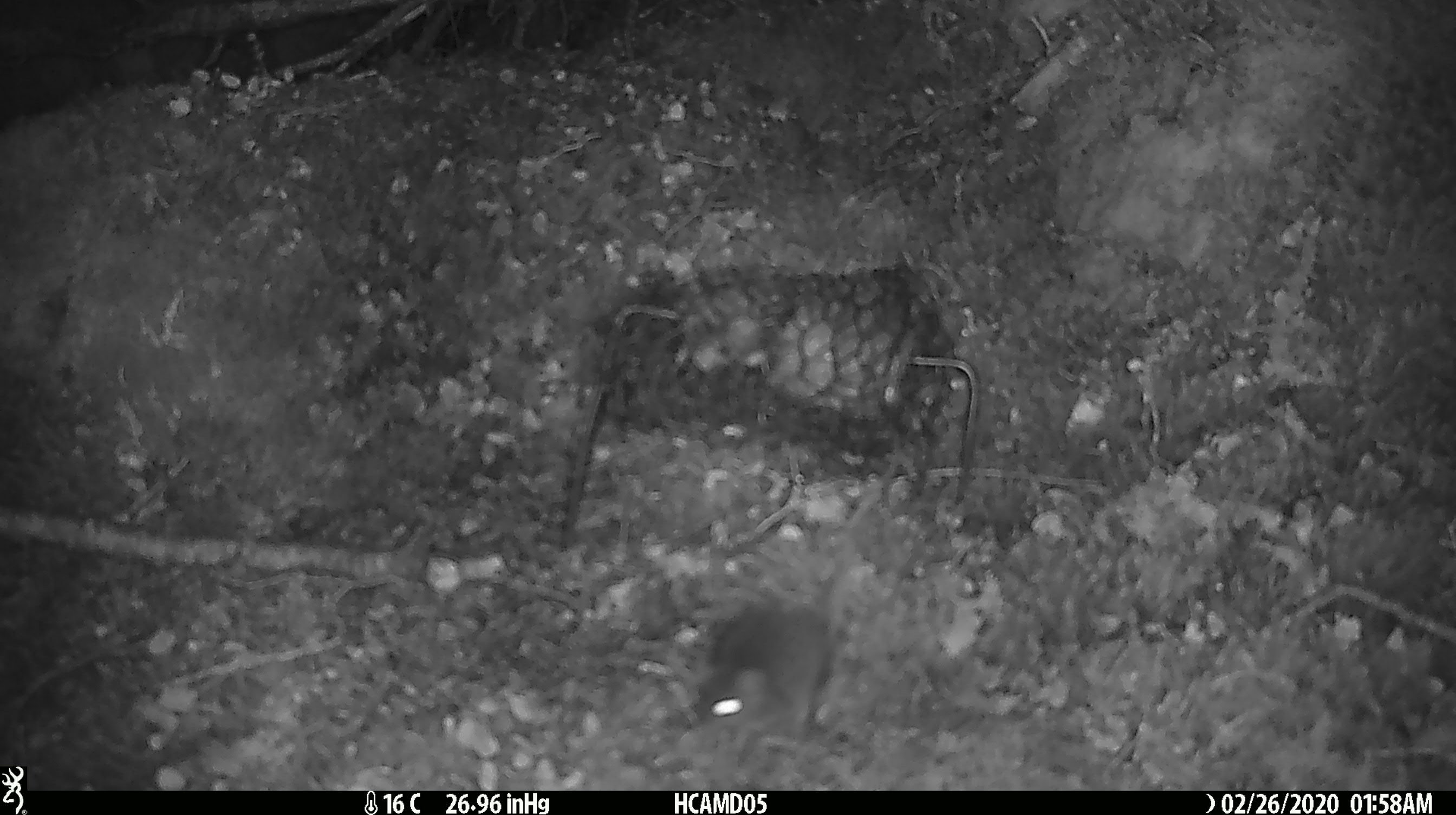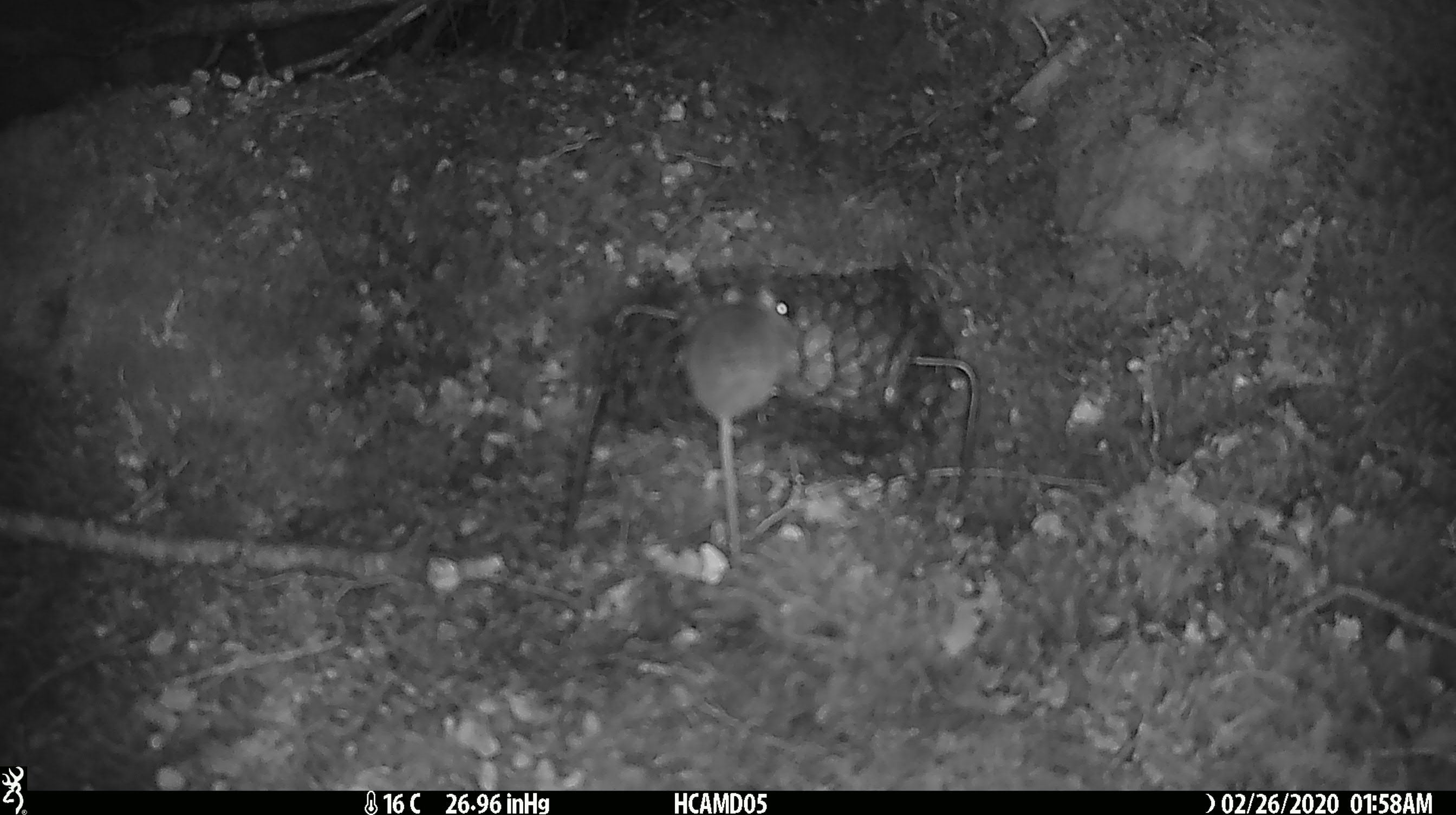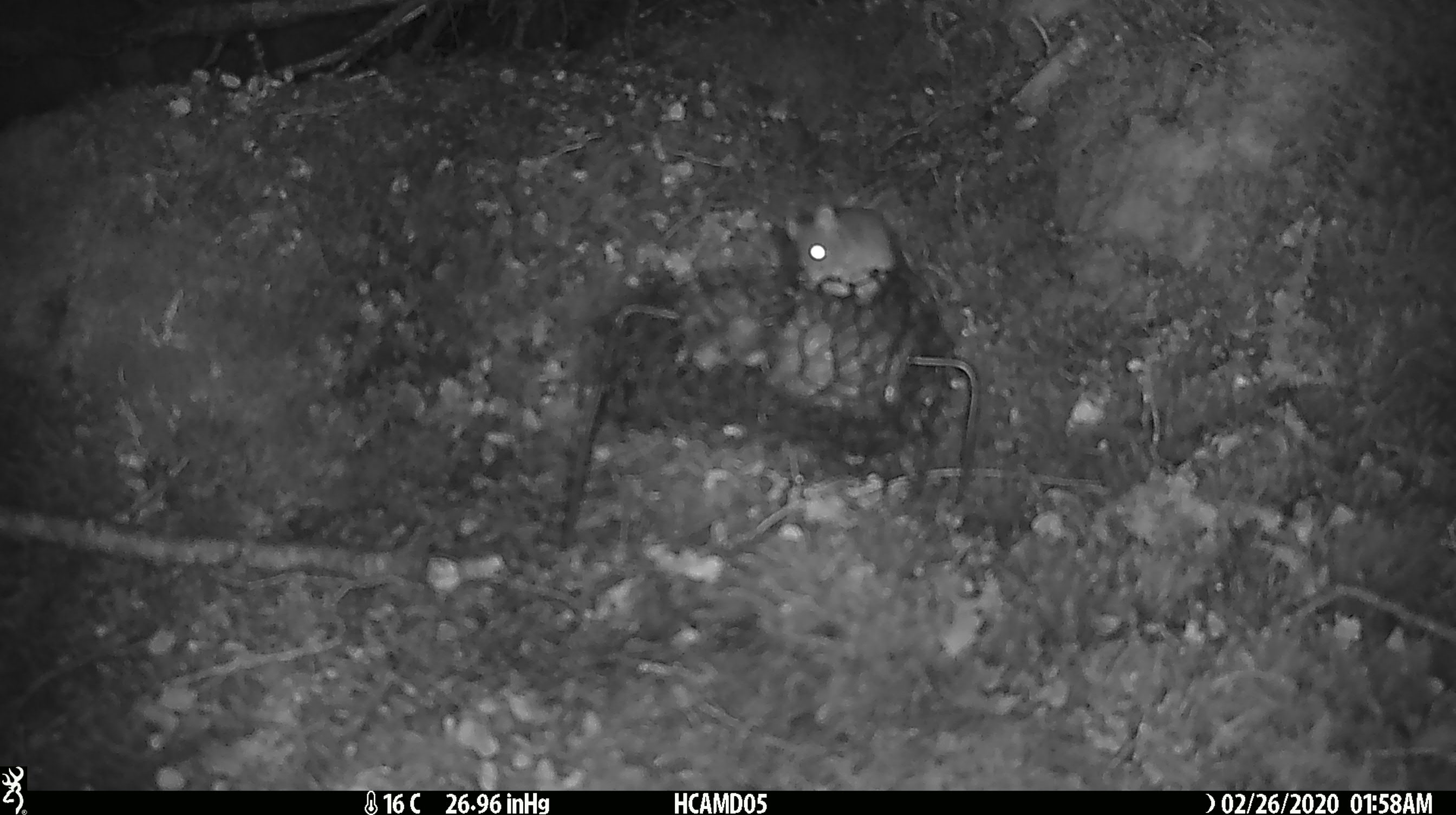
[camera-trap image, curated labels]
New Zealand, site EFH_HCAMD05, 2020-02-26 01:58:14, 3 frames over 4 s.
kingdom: Animalia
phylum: Chordata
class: Mammalia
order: Rodentia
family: Muridae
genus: Mus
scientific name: Mus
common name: mouse